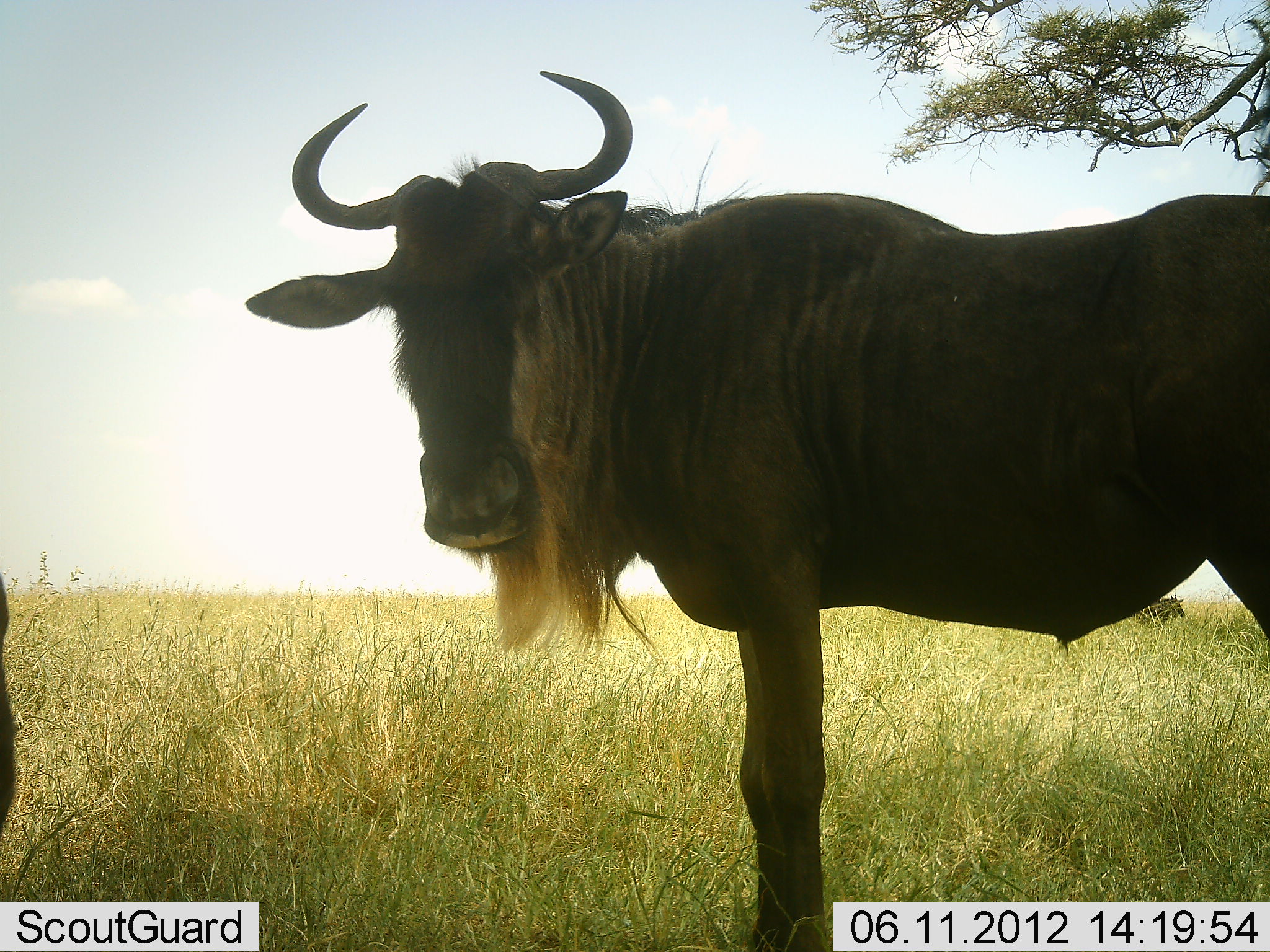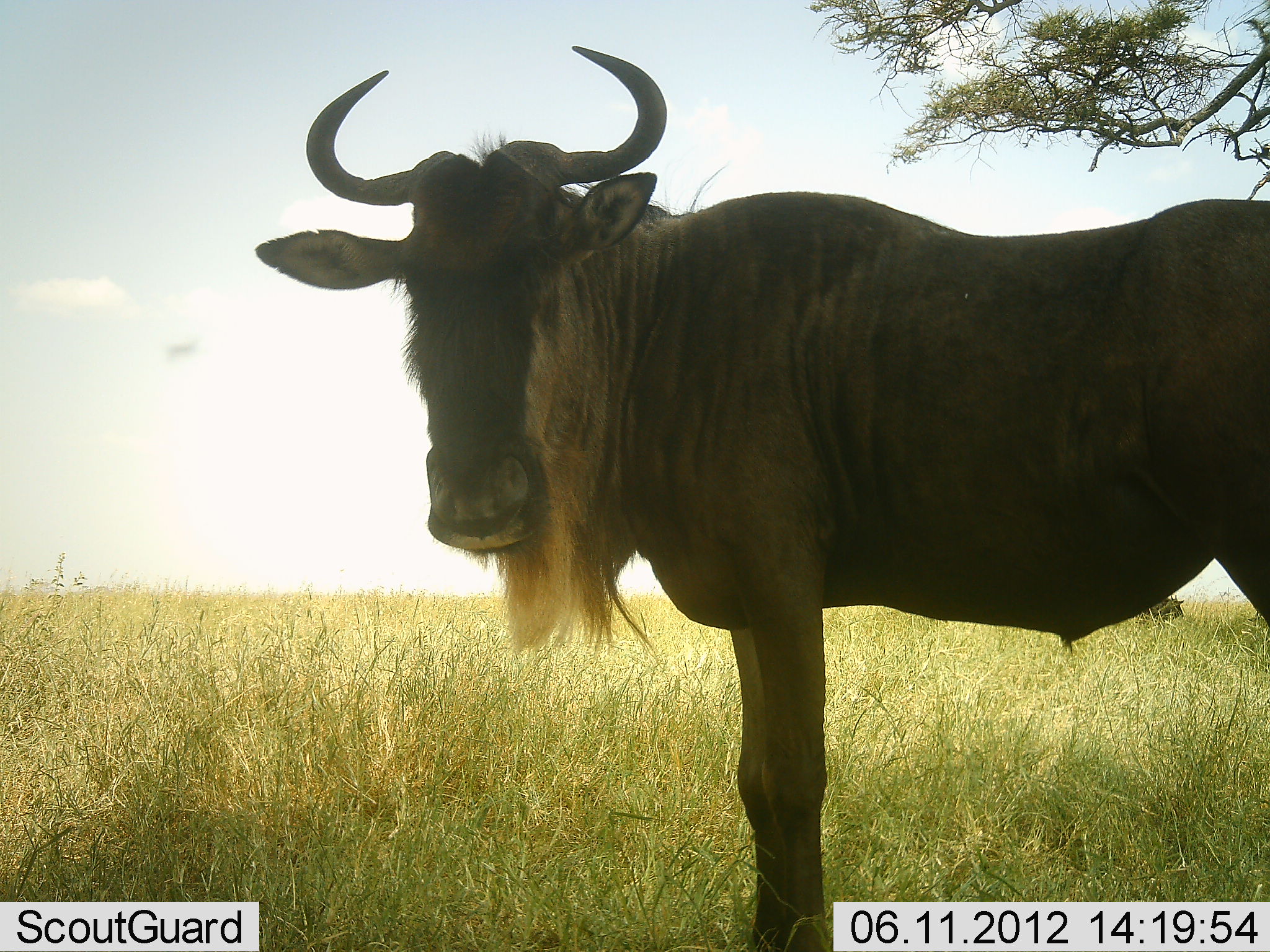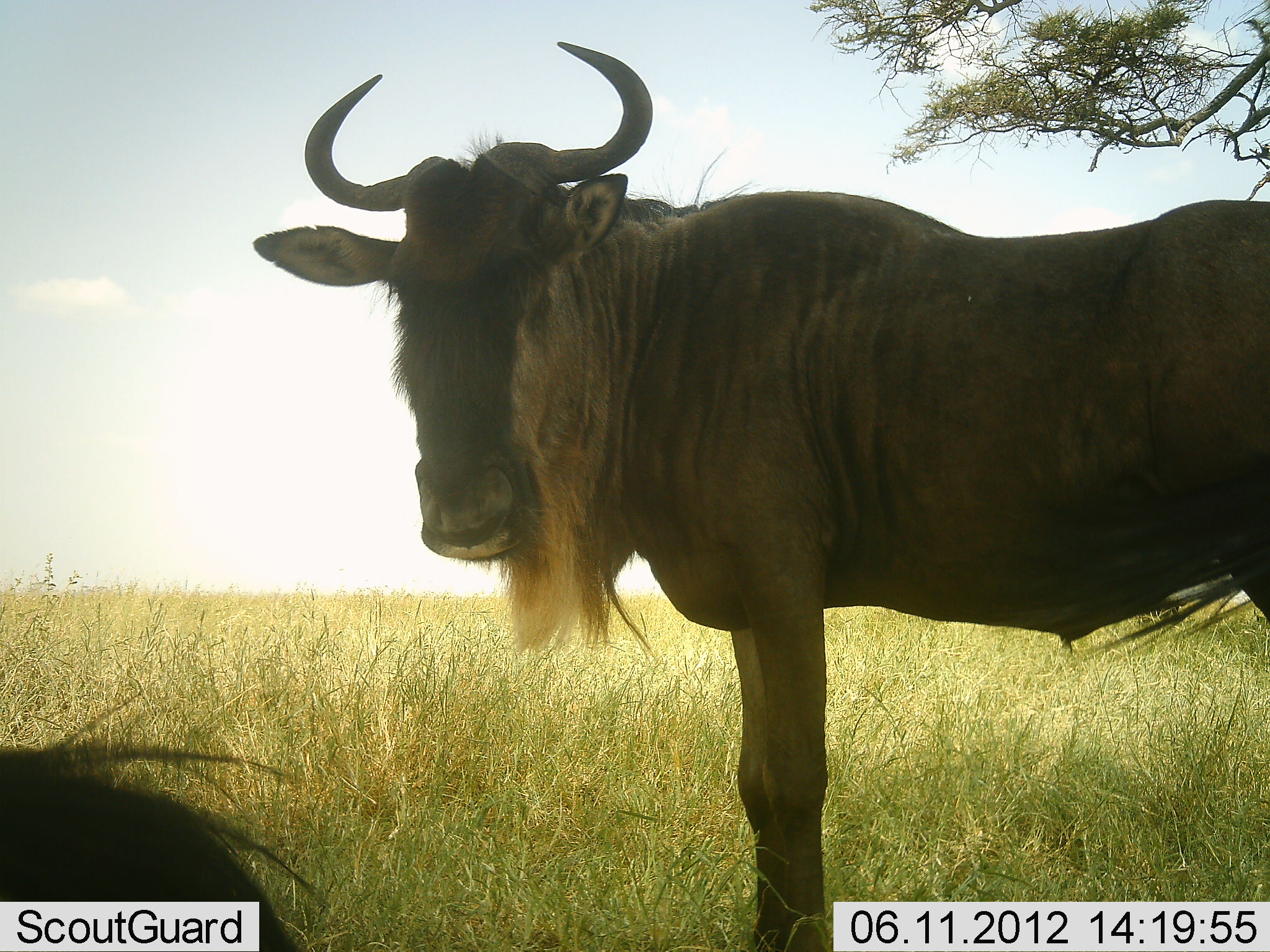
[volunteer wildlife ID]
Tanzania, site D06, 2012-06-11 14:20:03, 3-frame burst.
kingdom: Animalia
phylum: Chordata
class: Mammalia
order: Artiodactyla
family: Bovidae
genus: Connochaetes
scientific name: Connochaetes taurinus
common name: blue wildebeest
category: wildebeest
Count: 1.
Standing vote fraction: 91%.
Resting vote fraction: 9%.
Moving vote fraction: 0%.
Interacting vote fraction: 0%.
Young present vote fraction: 0%.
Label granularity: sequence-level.